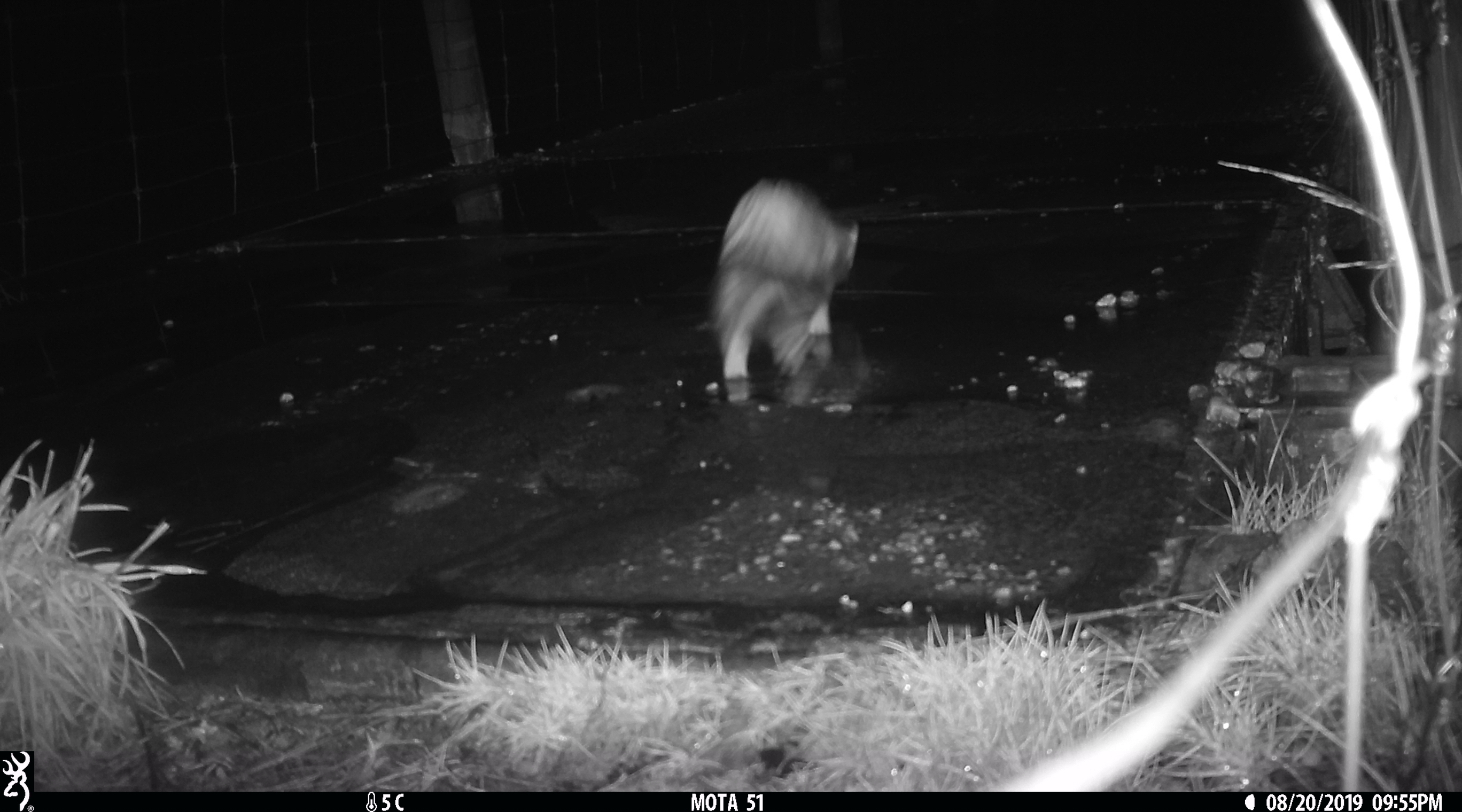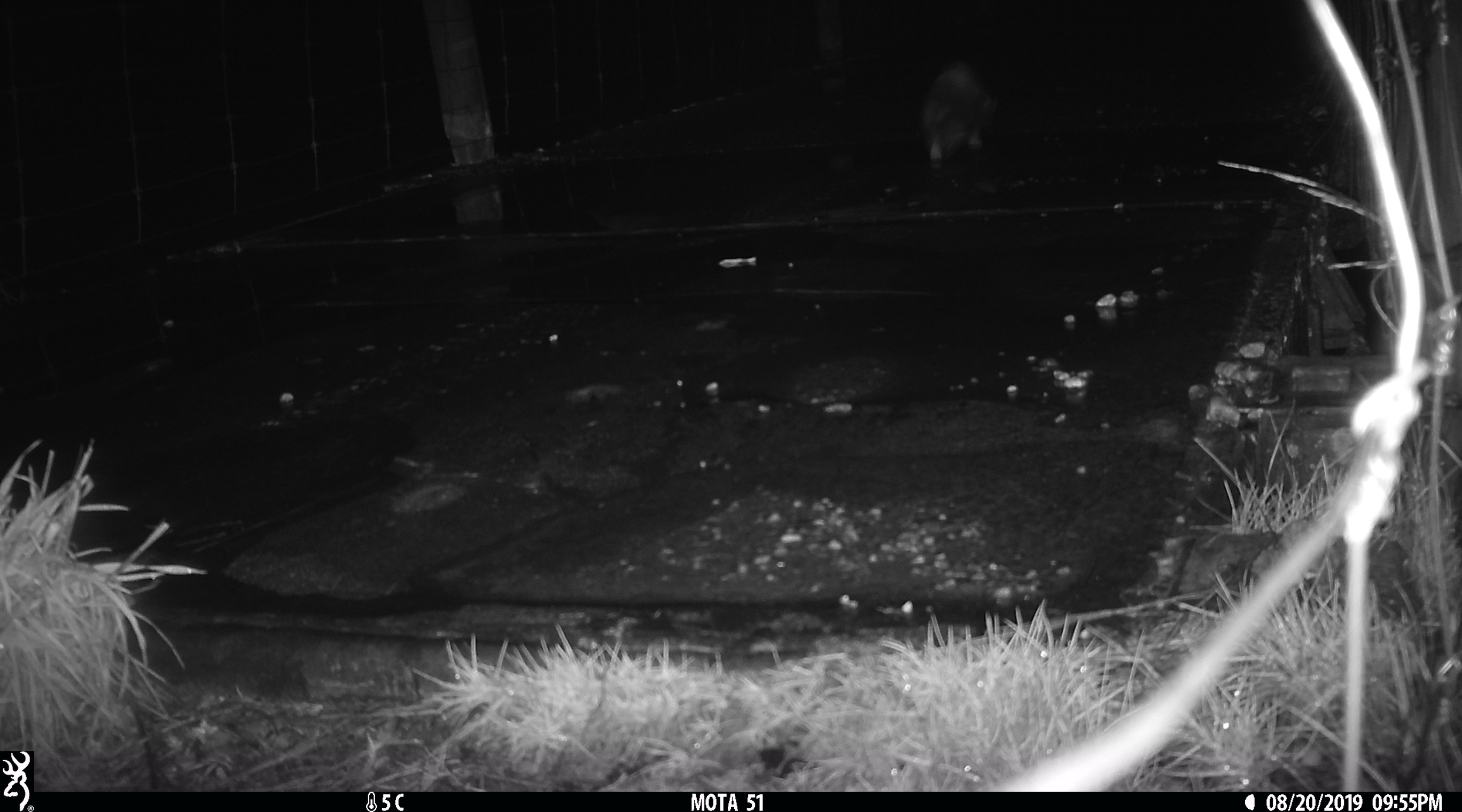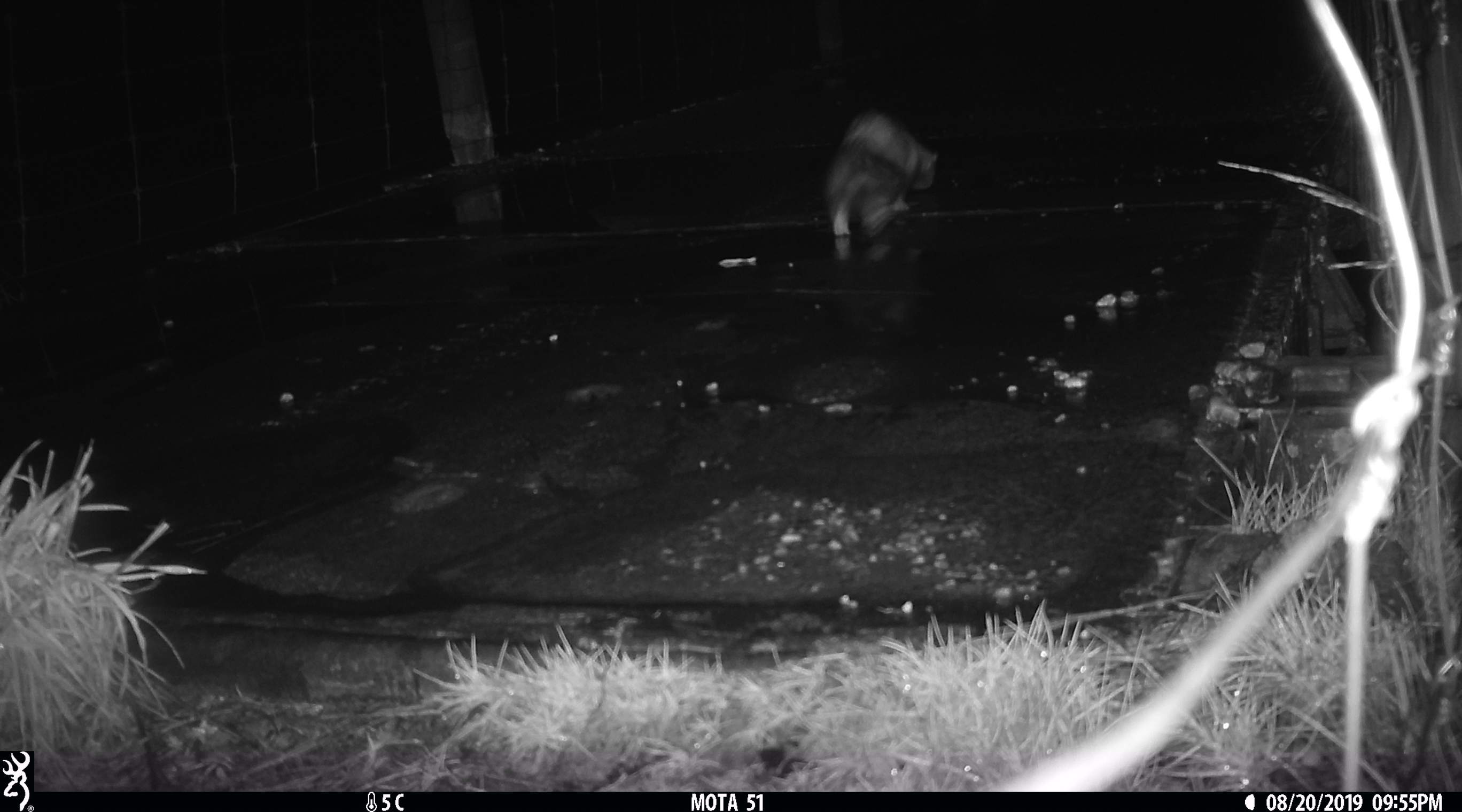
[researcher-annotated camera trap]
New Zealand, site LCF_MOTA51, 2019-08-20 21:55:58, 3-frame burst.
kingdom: Animalia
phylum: Chordata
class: Mammalia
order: Carnivora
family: Mustelidae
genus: Mustela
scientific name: Mustela furo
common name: ferret